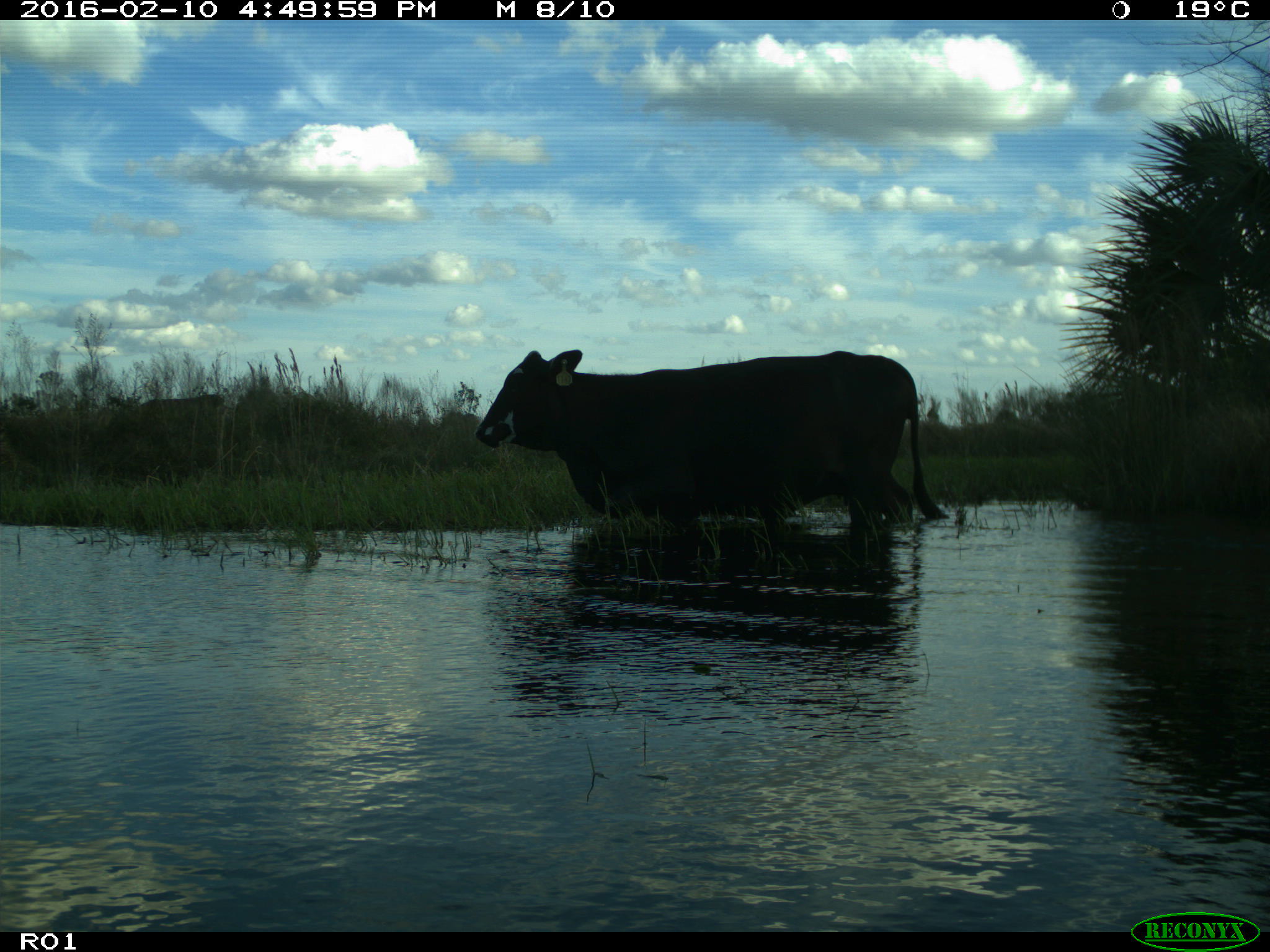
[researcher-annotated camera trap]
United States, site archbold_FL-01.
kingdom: Animalia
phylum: Chordata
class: Mammalia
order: Artiodactyla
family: Bovidae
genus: Bos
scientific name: Bos taurus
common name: domestic cow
Bos taurus (domestic cow).